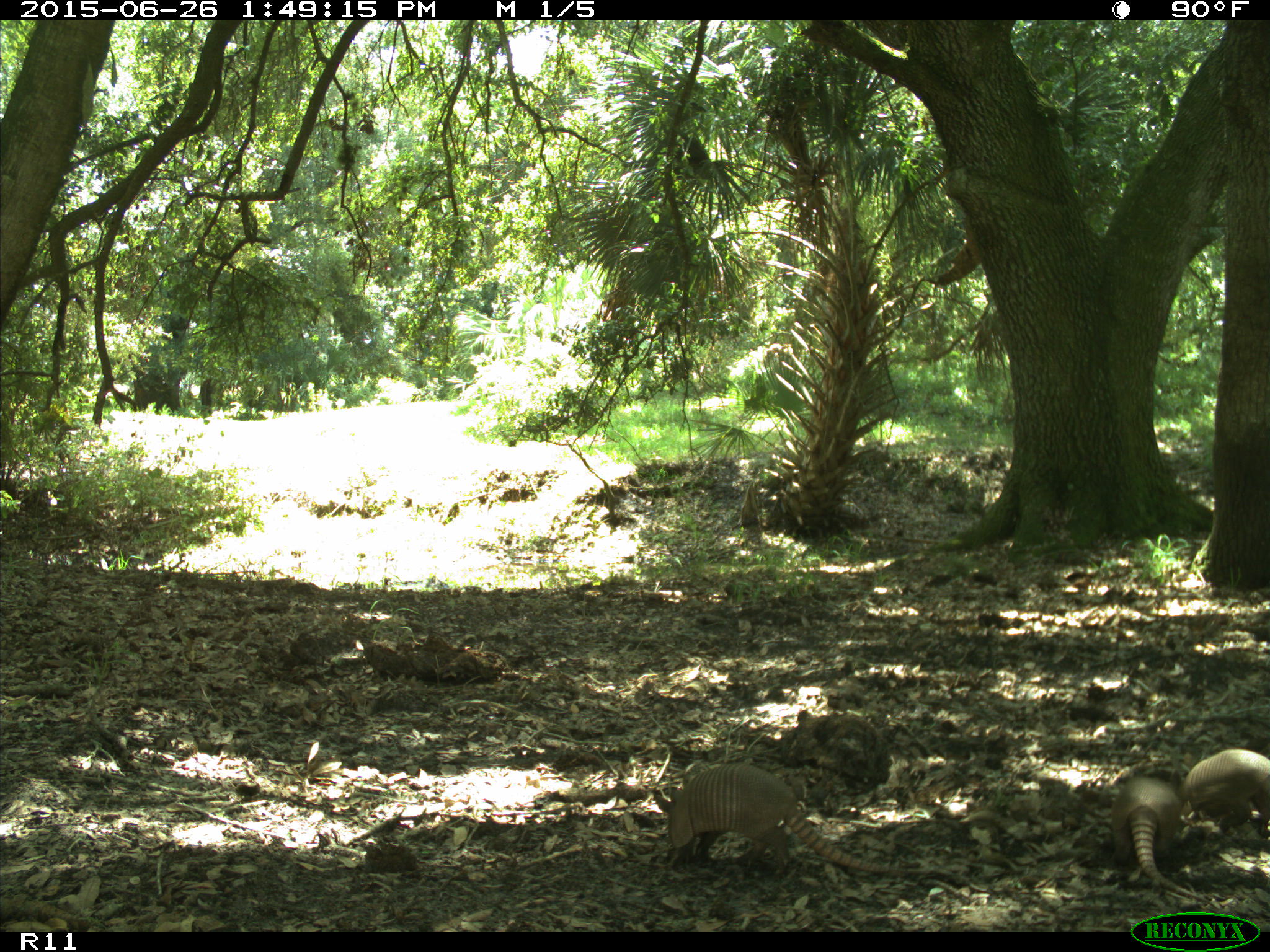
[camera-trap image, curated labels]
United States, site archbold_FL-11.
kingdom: Animalia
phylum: Chordata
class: Mammalia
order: Cingulata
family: Dasypodidae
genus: Dasypus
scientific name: Dasypus novemcinctus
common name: nine-banded armadillo